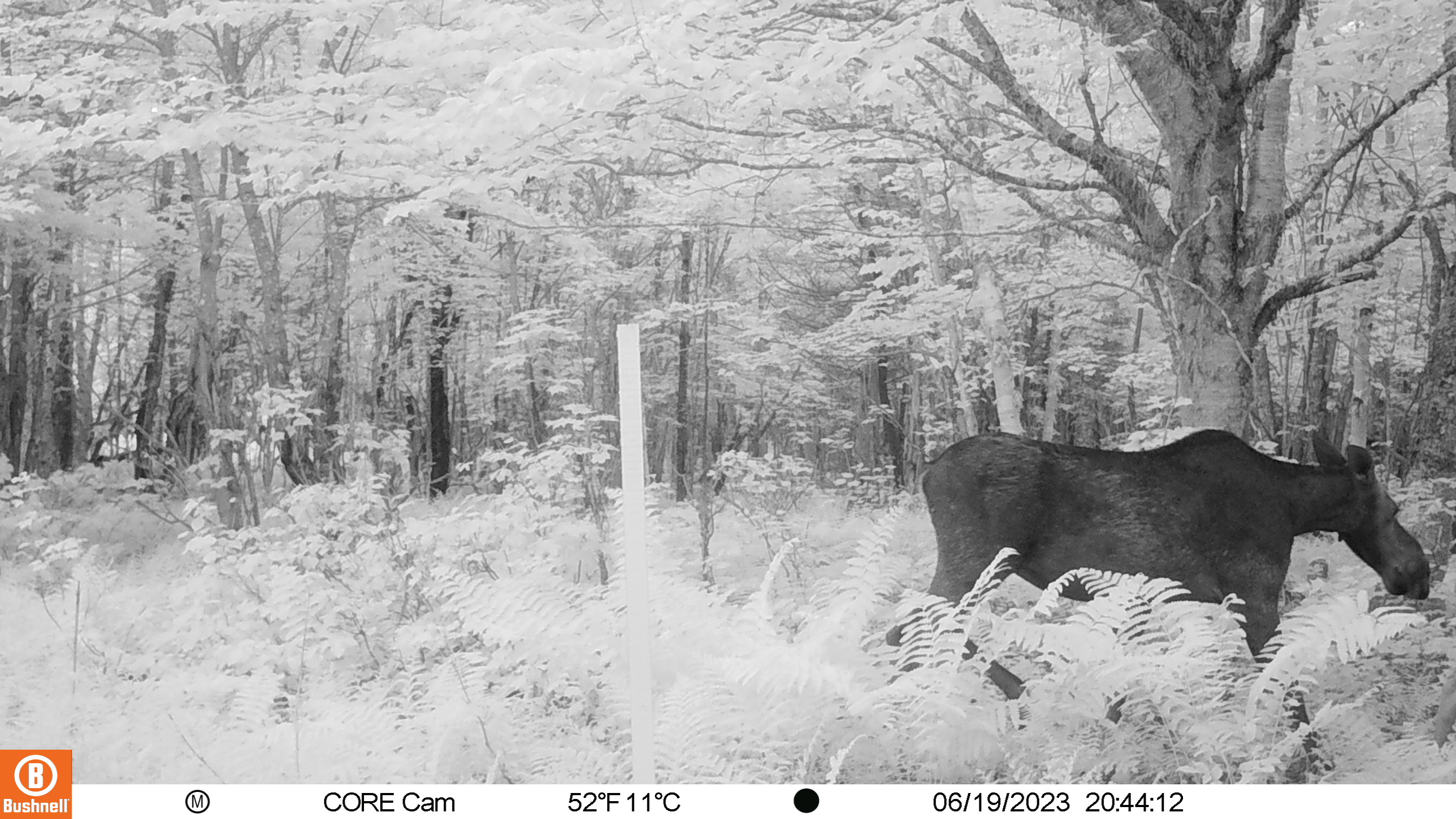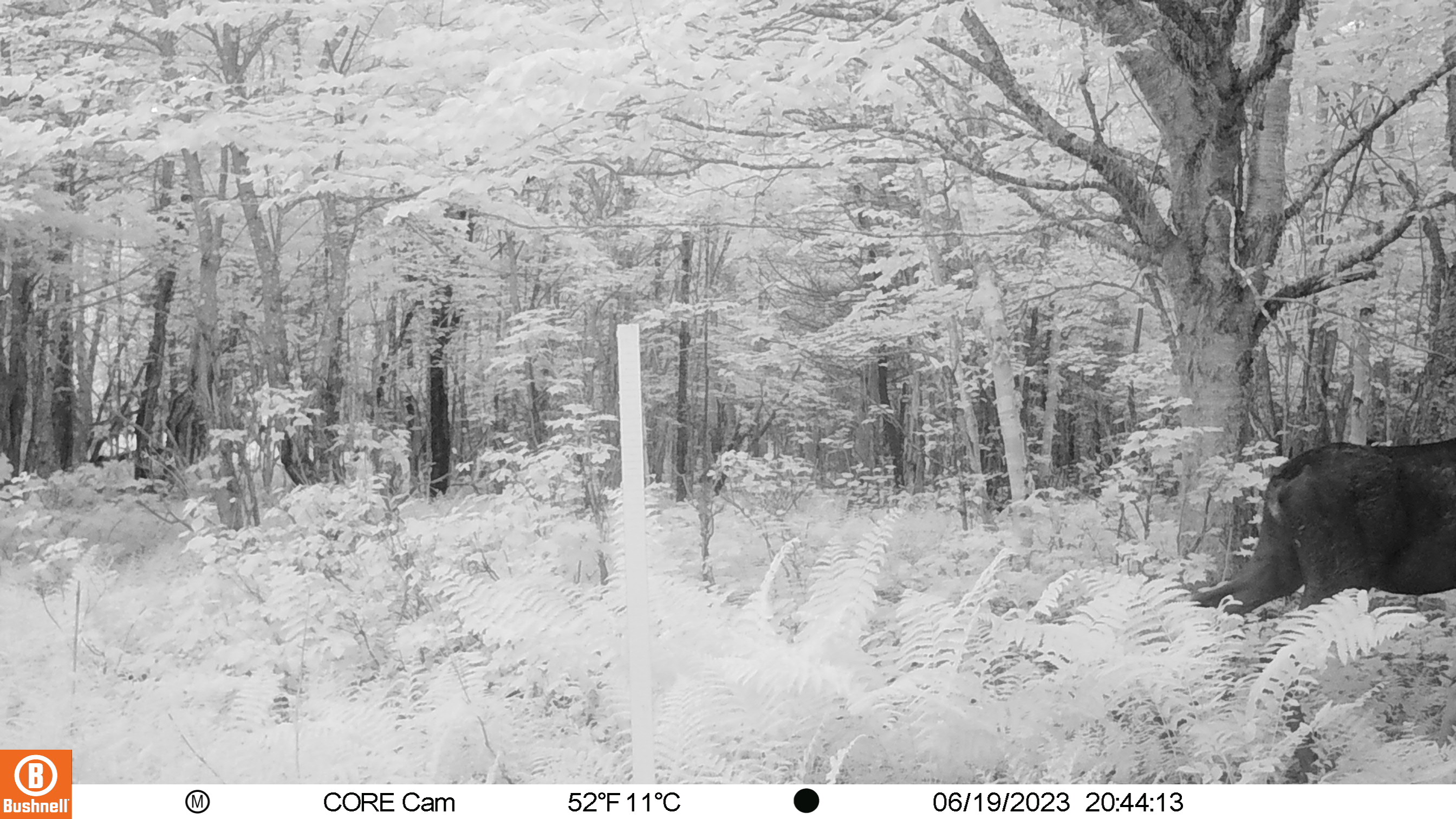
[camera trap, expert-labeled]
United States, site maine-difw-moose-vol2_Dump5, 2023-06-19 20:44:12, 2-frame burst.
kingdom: Animalia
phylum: Chordata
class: Mammalia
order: Artiodactyla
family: Cervidae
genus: Alces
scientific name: Alces alces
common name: moose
Moose (Alces alces).